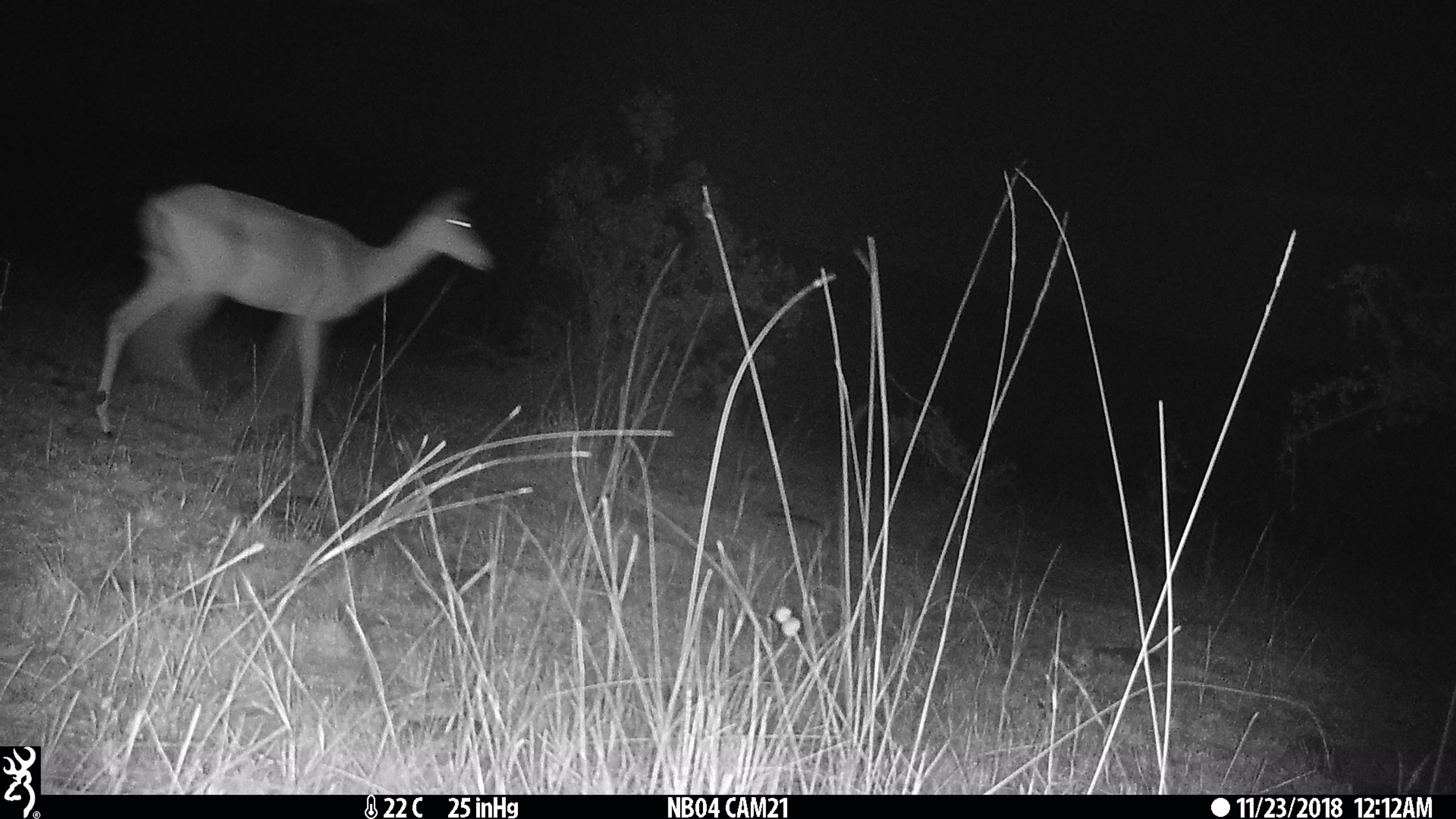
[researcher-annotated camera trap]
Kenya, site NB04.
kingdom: Animalia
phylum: Chordata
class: Mammalia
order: Artiodactyla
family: Bovidae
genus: Aepyceros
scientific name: Aepyceros melampus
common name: impala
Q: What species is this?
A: Impala (Aepyceros melampus).